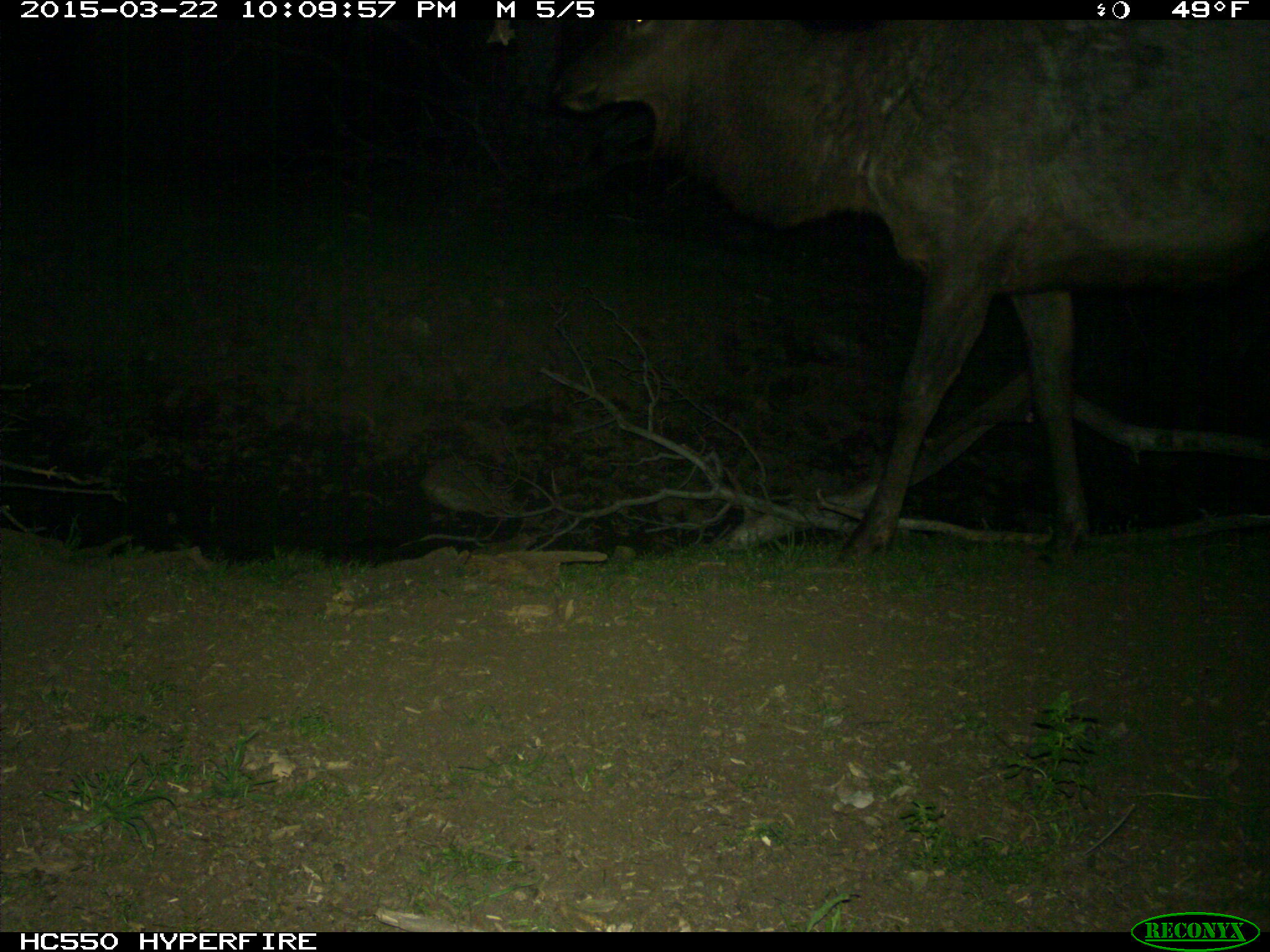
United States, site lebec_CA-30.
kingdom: Animalia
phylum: Chordata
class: Mammalia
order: Artiodactyla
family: Cervidae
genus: Cervus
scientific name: Cervus canadensis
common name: elk